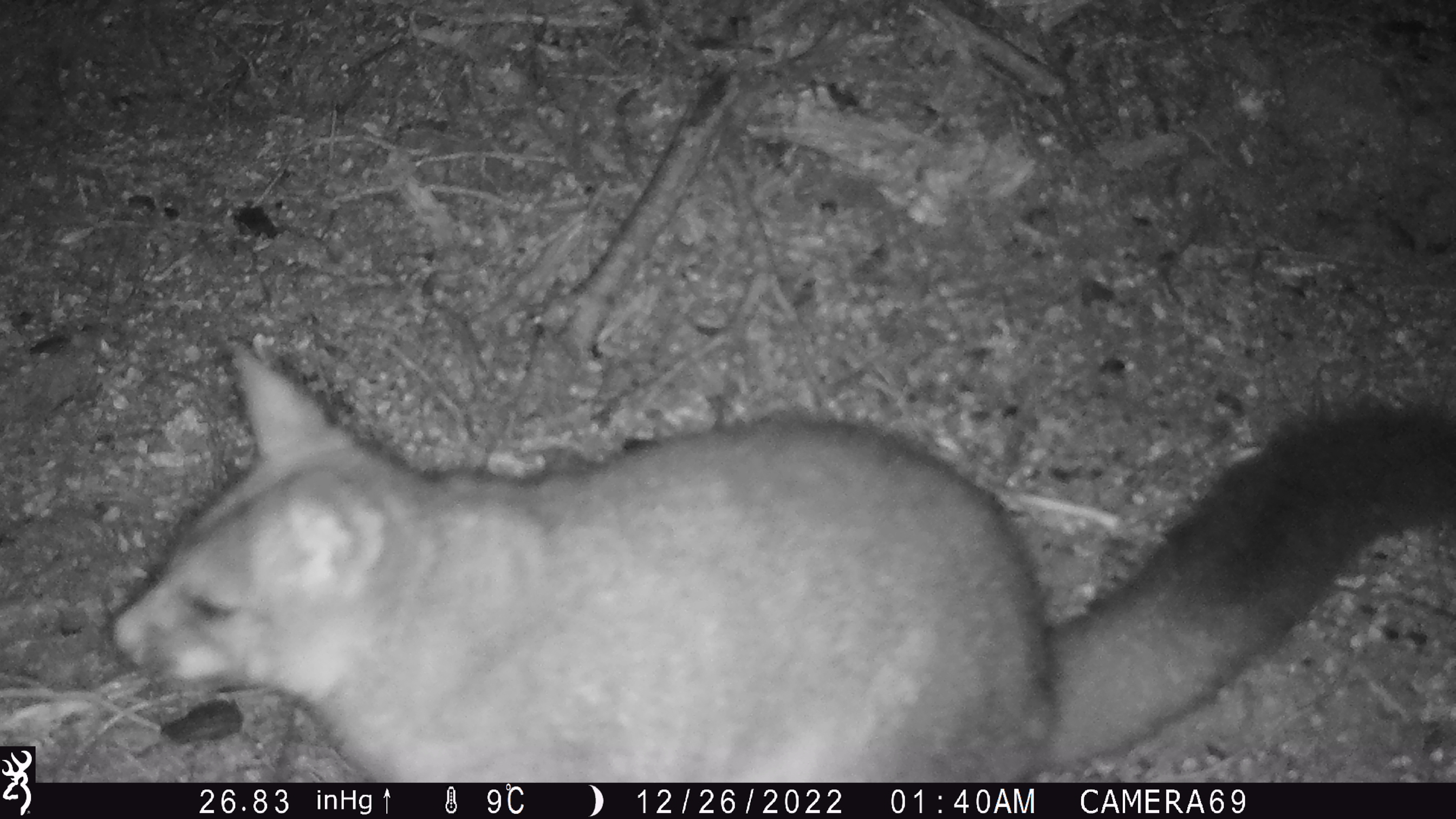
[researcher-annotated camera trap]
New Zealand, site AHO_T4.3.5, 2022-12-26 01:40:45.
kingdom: Animalia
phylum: Chordata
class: Mammalia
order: Diprotodontia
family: Phalangeridae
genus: Trichosurus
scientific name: Trichosurus vulpecula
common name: common brushtail possum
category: possum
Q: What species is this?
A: Possum (common brushtail possum) (Trichosurus vulpecula).